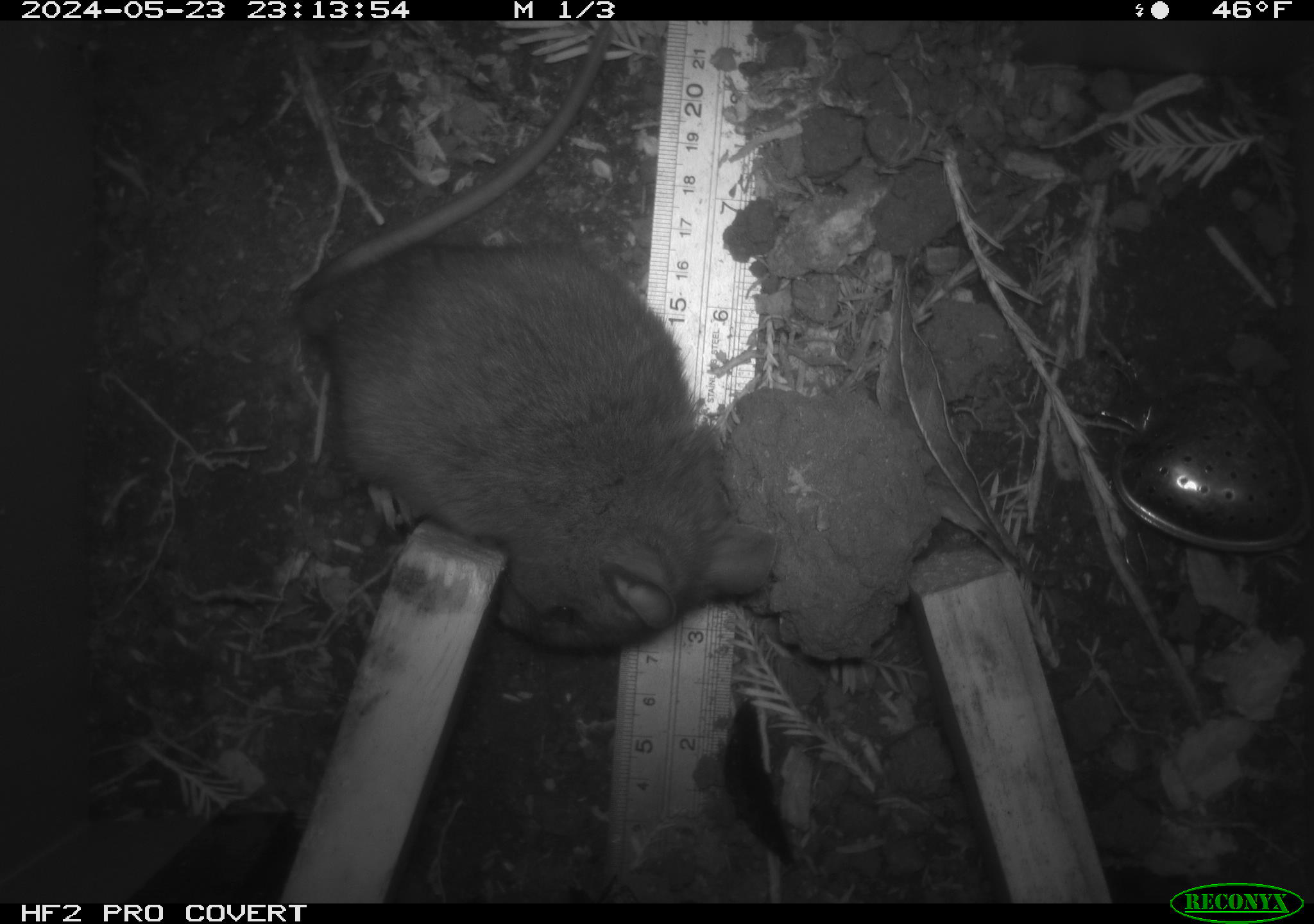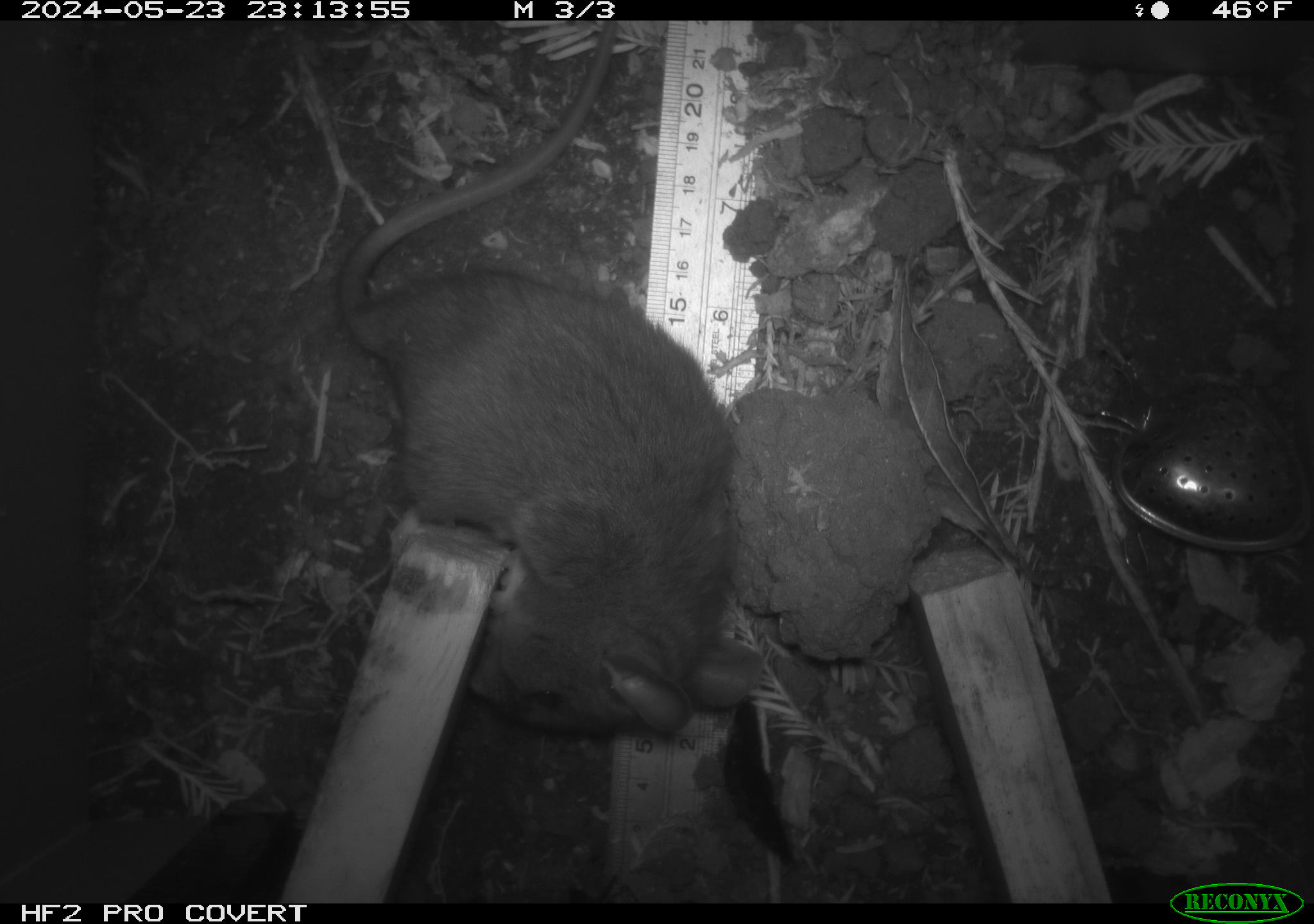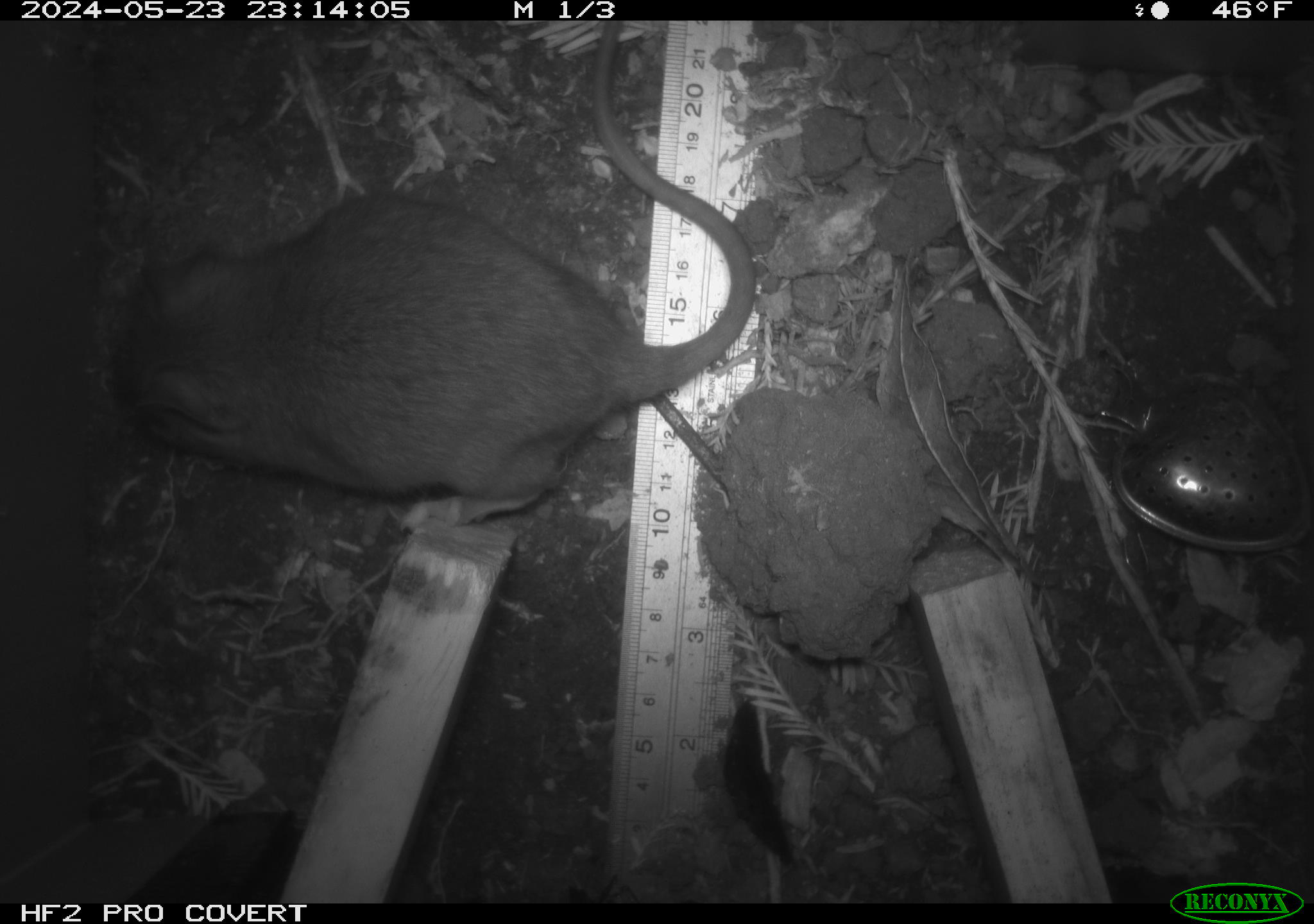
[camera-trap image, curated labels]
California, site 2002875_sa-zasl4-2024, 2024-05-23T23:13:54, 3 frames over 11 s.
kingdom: Animalia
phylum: Chordata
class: Mammalia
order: Rodentia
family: Cricetidae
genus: Neotoma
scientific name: Neotoma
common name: pack rat or woodrat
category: neotoma species